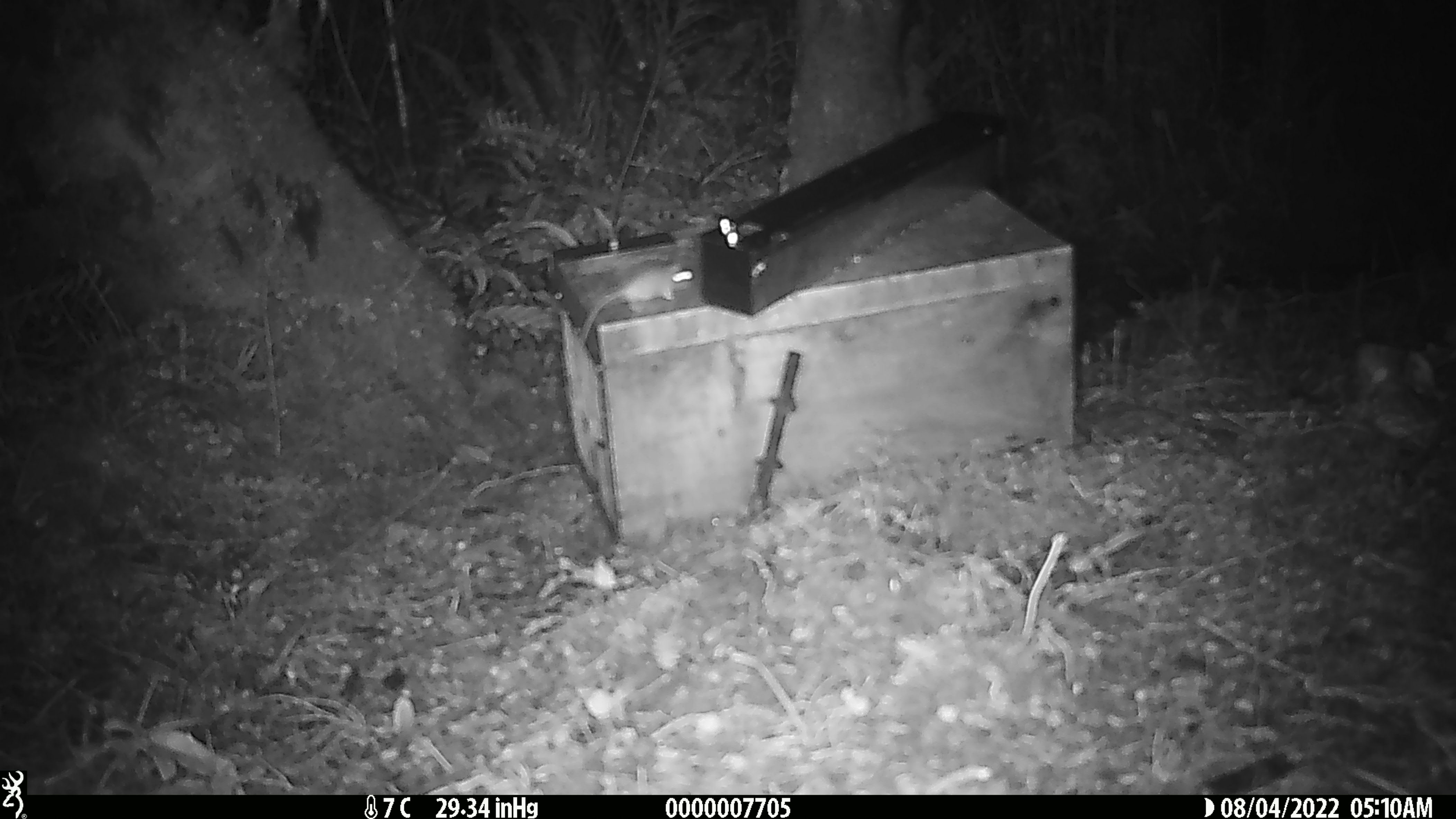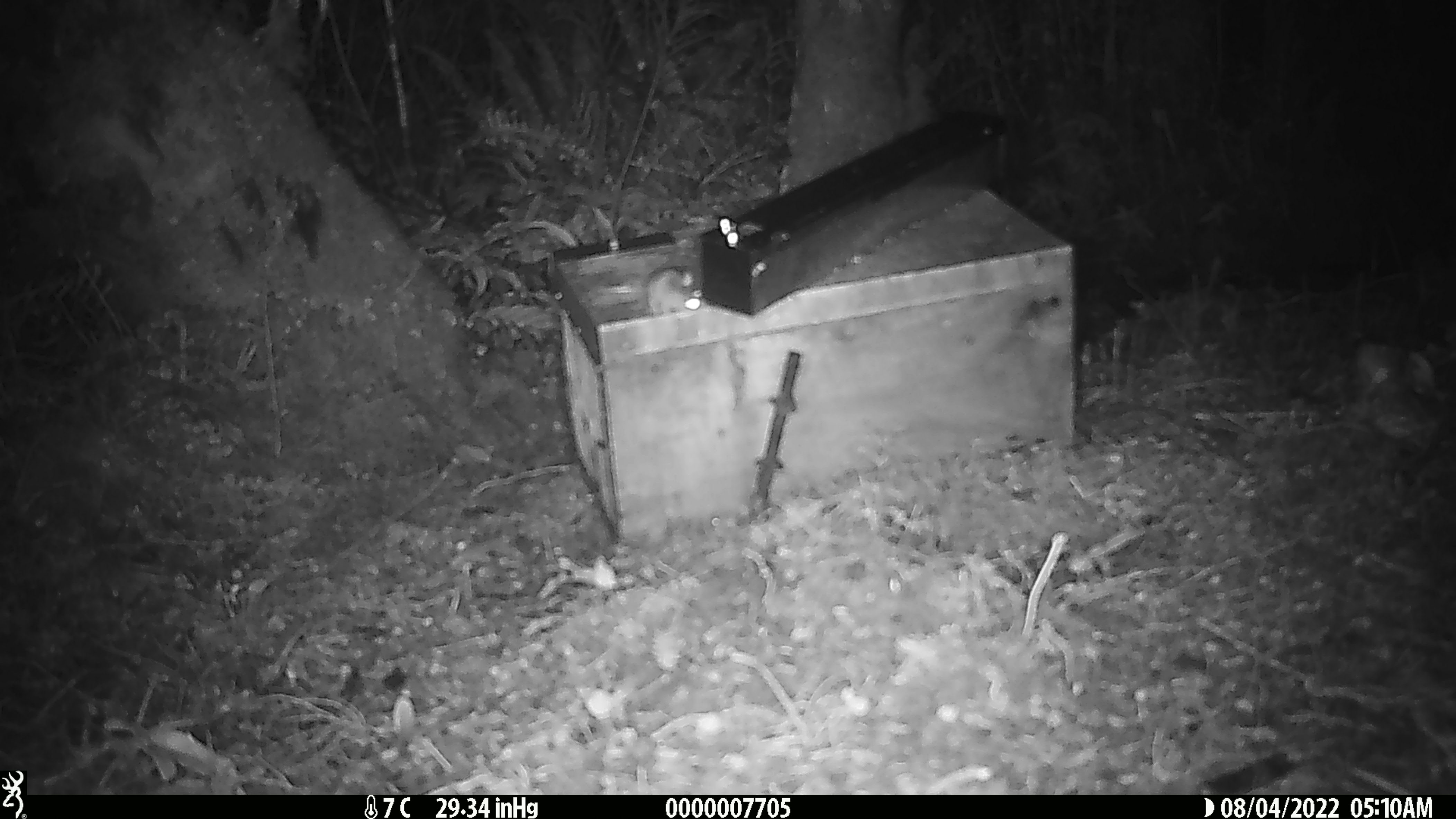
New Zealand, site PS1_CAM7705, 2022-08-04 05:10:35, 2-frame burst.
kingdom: Animalia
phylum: Chordata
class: Mammalia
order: Rodentia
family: Muridae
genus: Mus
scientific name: Mus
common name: mouse